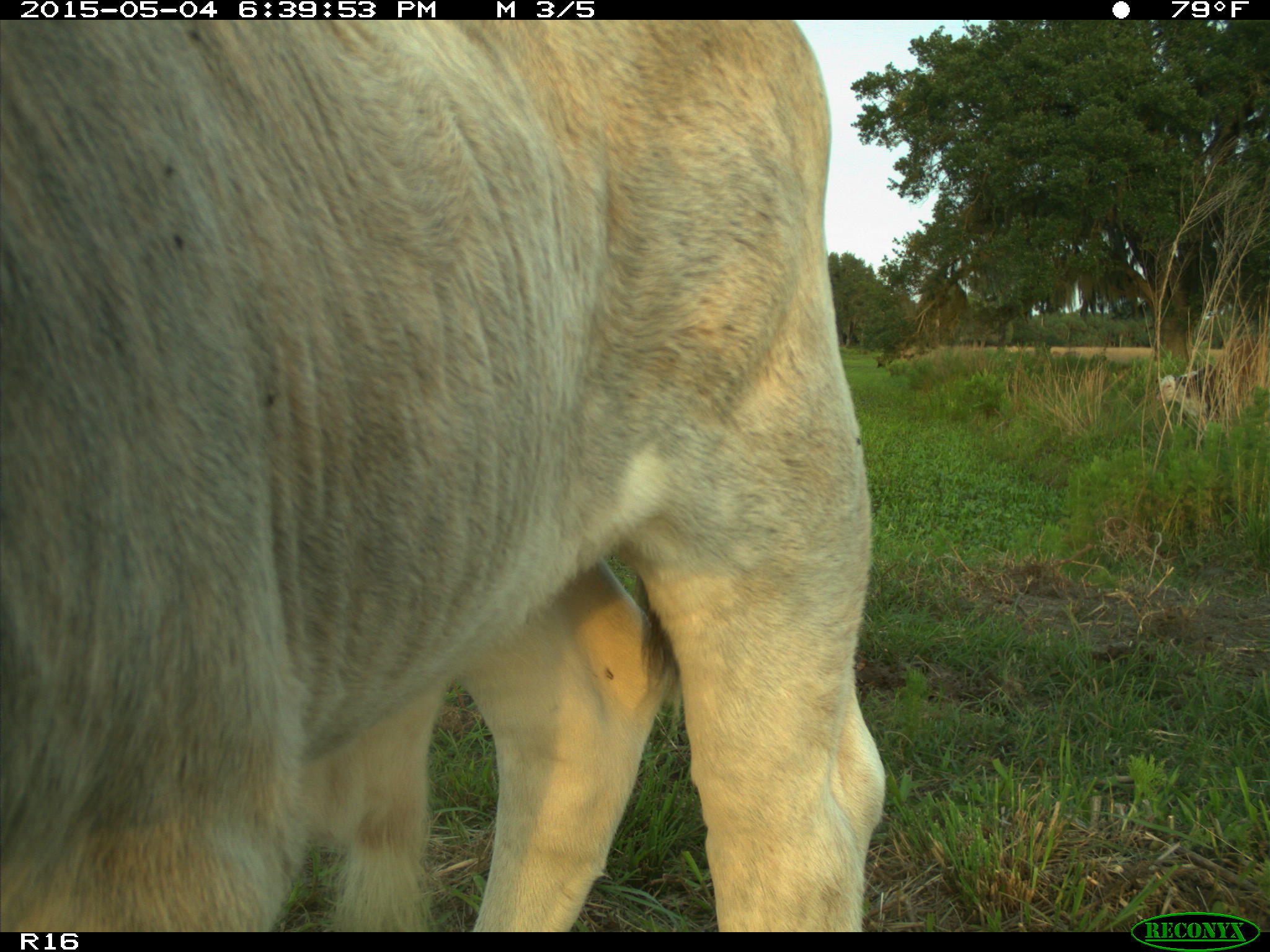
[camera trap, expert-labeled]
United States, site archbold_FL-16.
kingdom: Animalia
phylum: Chordata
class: Mammalia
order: Artiodactyla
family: Bovidae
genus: Bos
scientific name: Bos taurus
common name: domestic cow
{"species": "Bos taurus (domestic cow)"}